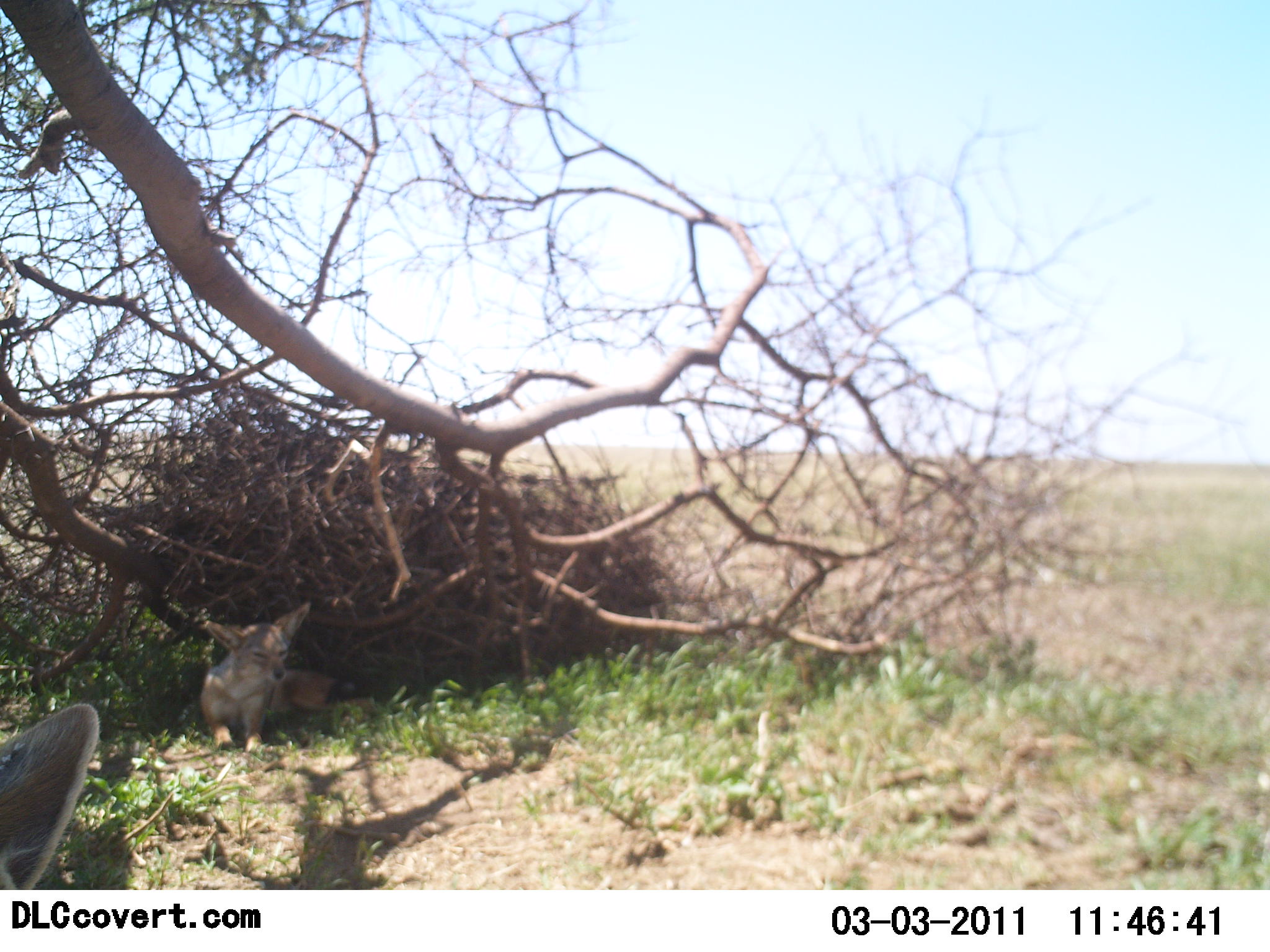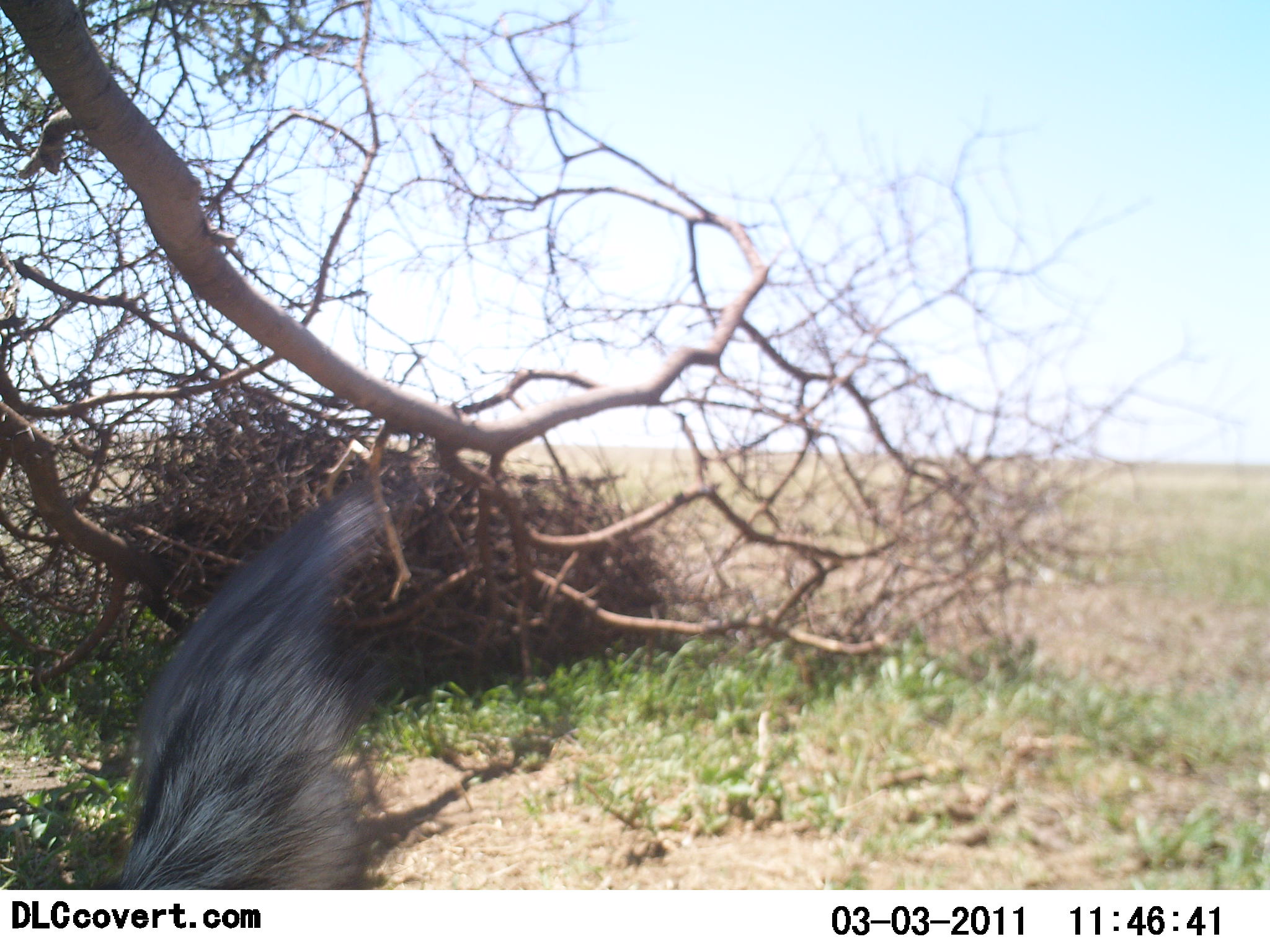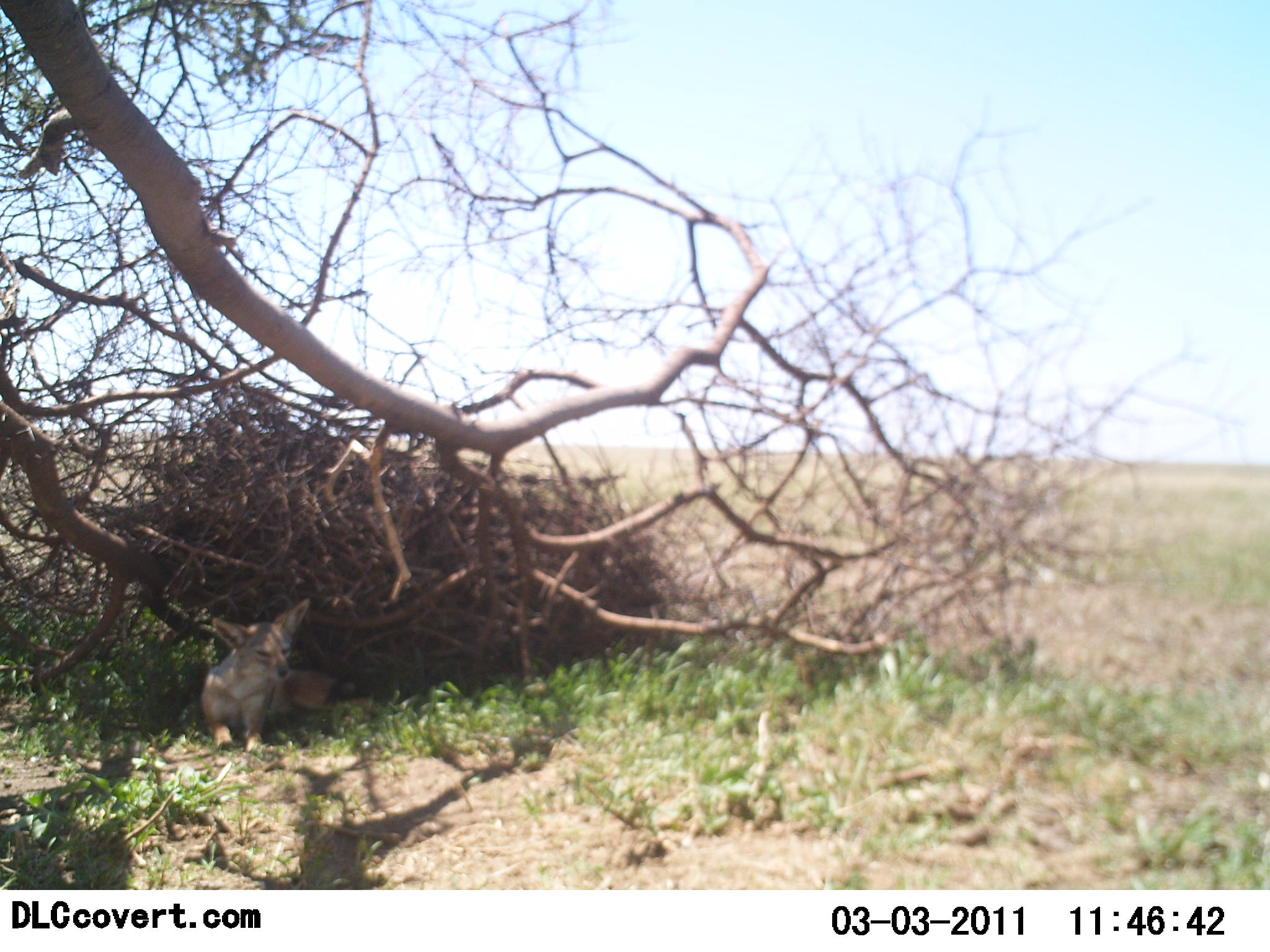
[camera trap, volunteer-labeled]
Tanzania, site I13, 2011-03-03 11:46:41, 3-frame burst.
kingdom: Animalia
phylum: Chordata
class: Mammalia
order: Carnivora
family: Canidae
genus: Otocyon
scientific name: Otocyon megalotis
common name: bat-eared fox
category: batearedfox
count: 2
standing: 9%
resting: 100%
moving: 27%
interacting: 0%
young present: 0%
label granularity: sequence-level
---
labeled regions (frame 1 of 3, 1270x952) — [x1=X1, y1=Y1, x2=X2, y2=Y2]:
animal: [x1=200, y1=597, x2=376, y2=758]; [x1=0, y1=703, x2=102, y2=890]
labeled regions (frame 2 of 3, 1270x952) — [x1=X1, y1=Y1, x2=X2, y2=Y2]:
animal: [x1=115, y1=480, x2=414, y2=891]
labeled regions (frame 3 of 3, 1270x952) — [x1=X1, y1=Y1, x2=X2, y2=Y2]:
animal: [x1=198, y1=597, x2=379, y2=760]